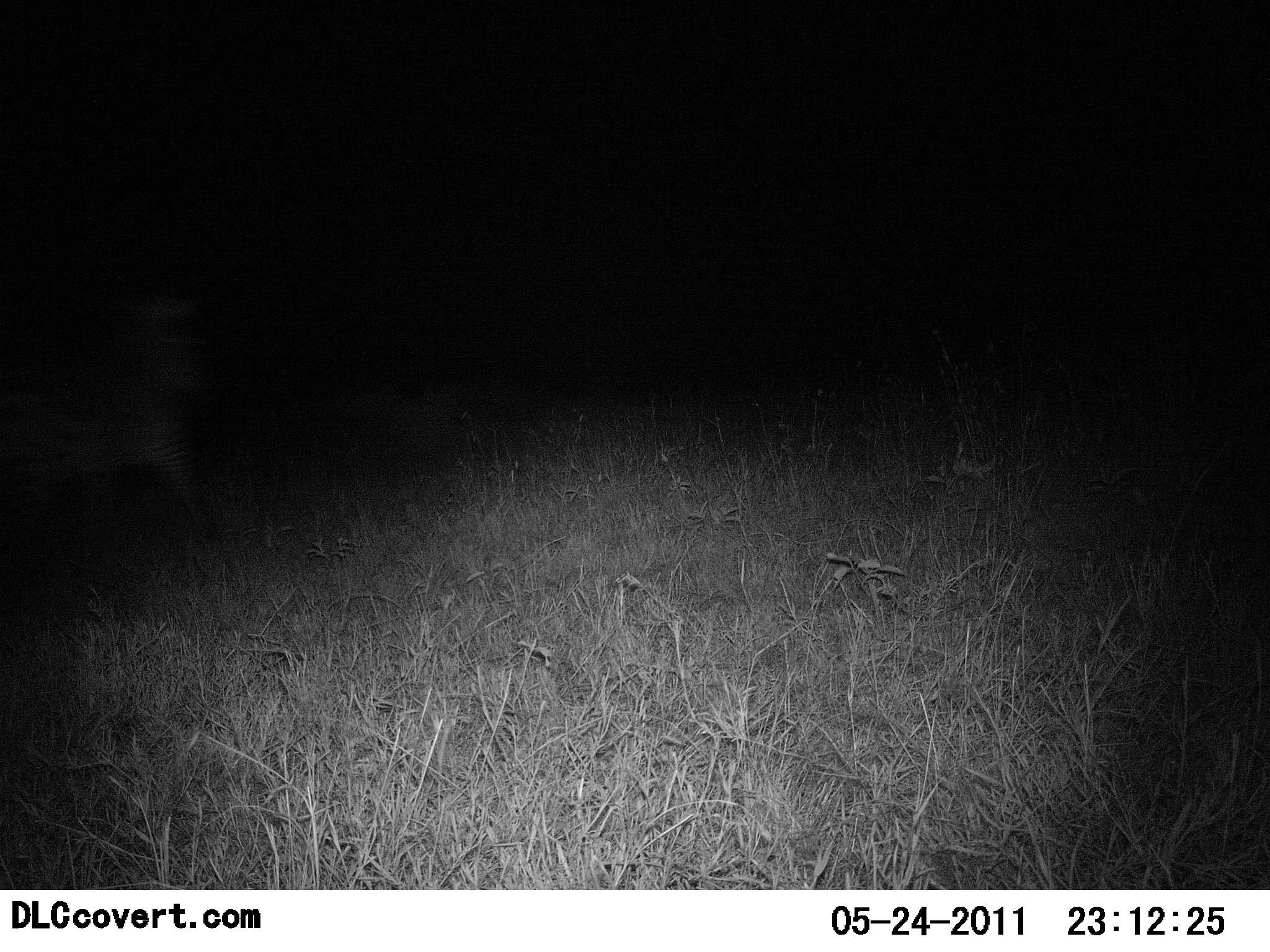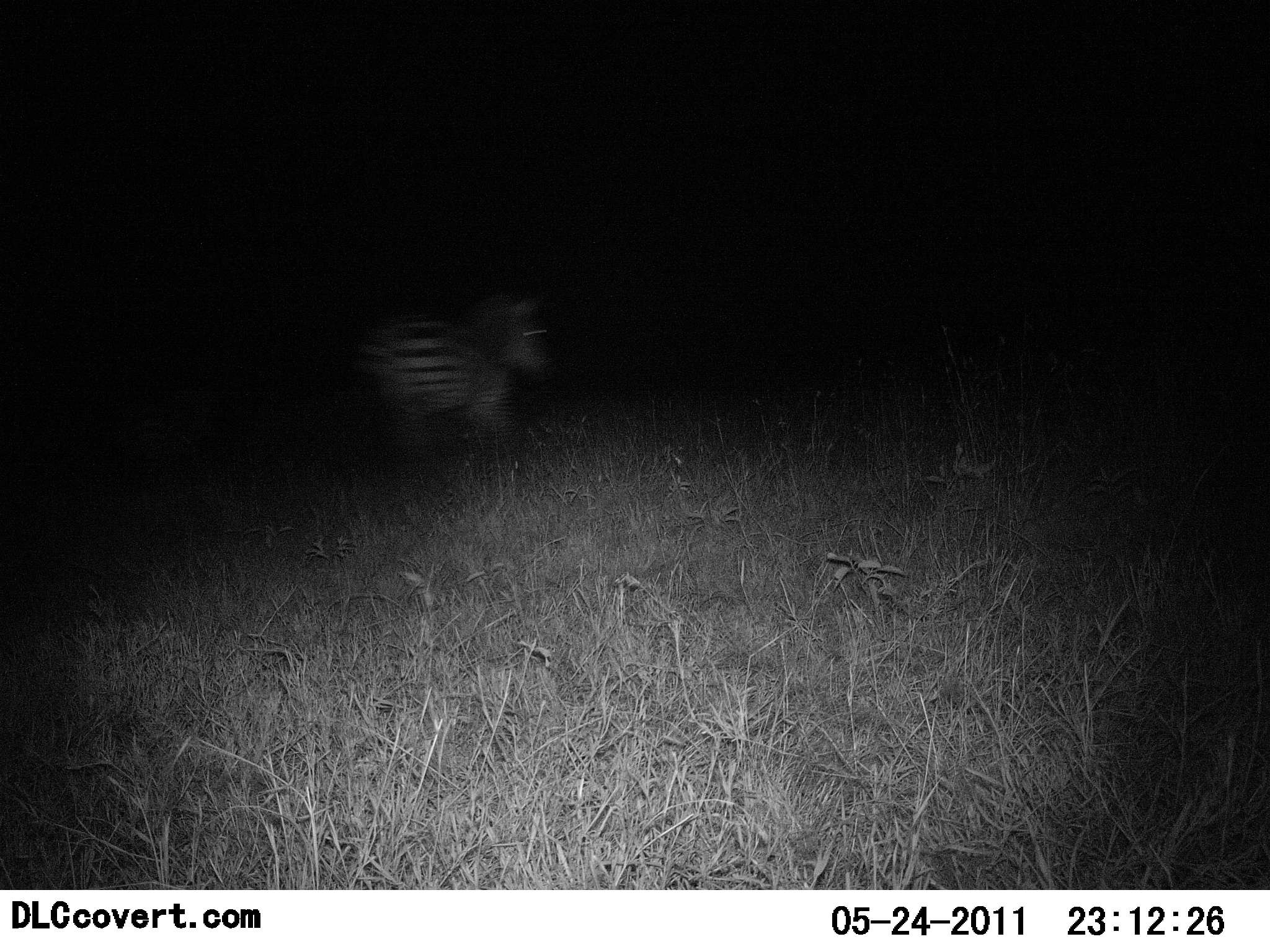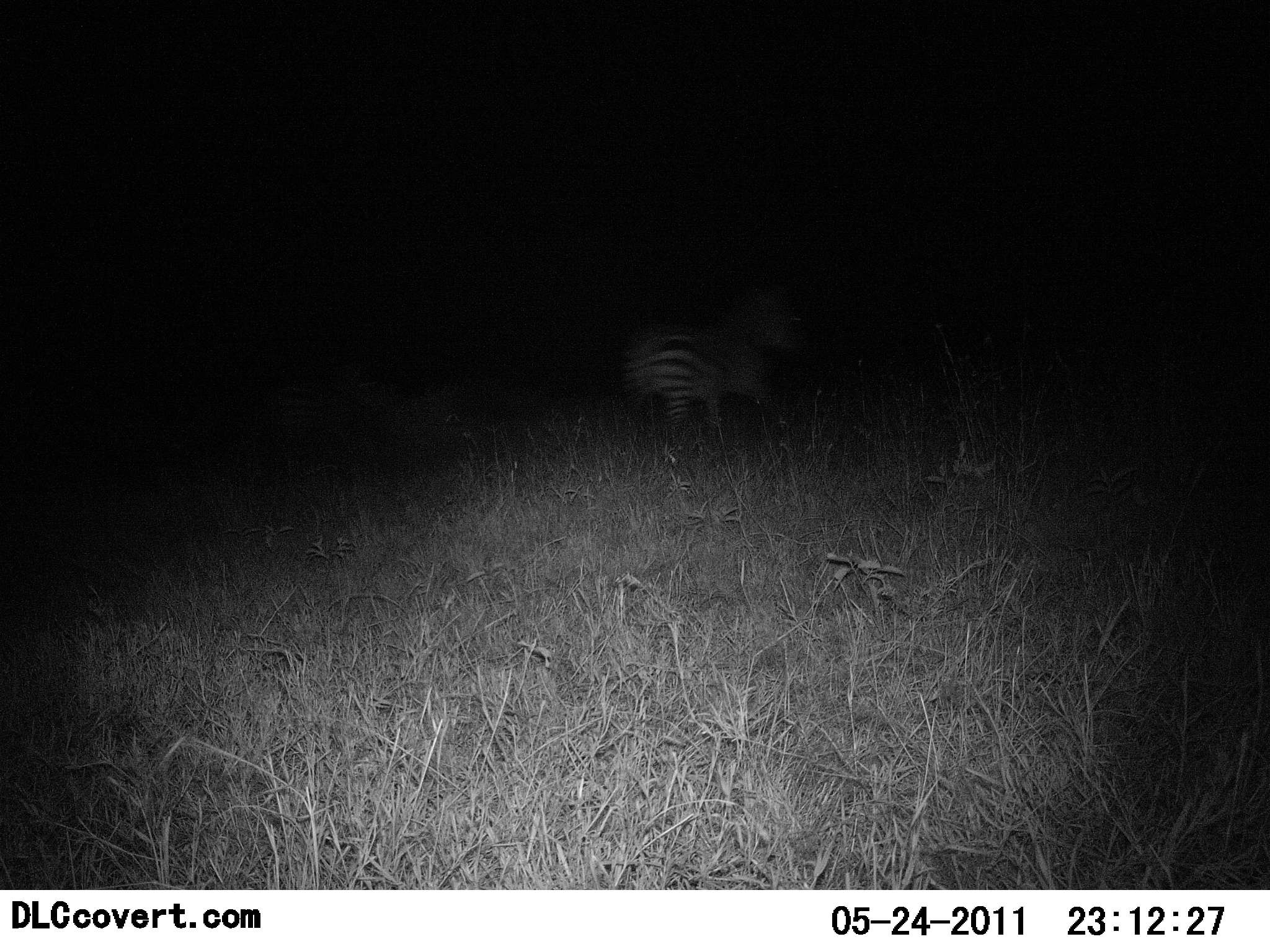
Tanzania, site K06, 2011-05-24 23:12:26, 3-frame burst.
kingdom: Animalia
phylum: Chordata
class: Mammalia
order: Perissodactyla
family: Equidae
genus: Equus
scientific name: Equus quagga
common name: plains zebra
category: zebra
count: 1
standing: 10%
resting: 0%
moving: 100%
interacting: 0%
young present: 0%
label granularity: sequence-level